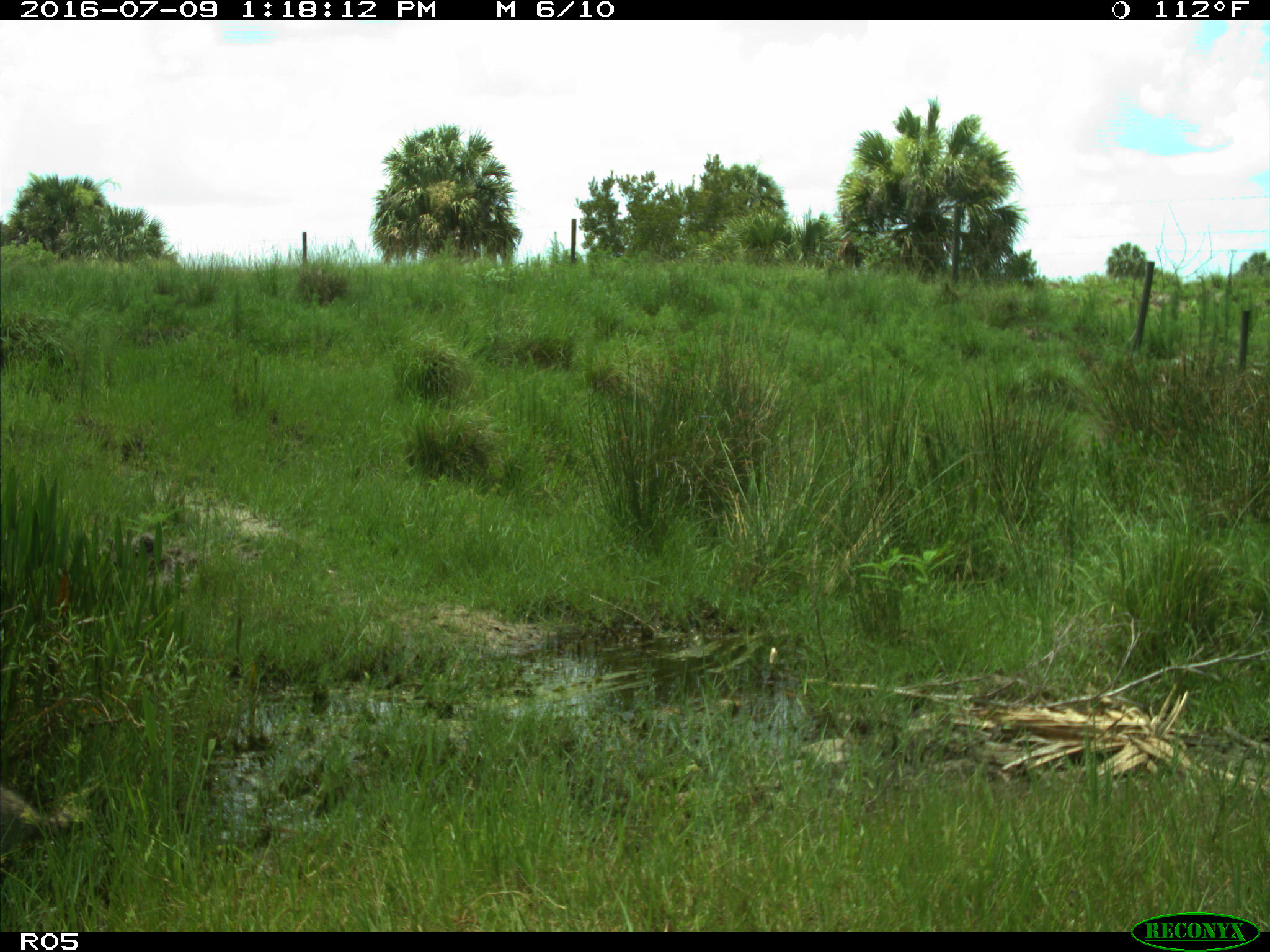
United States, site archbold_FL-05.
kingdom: Animalia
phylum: Chordata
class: Mammalia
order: Carnivora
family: Procyonidae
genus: Procyon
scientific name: Procyon lotor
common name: common raccoon